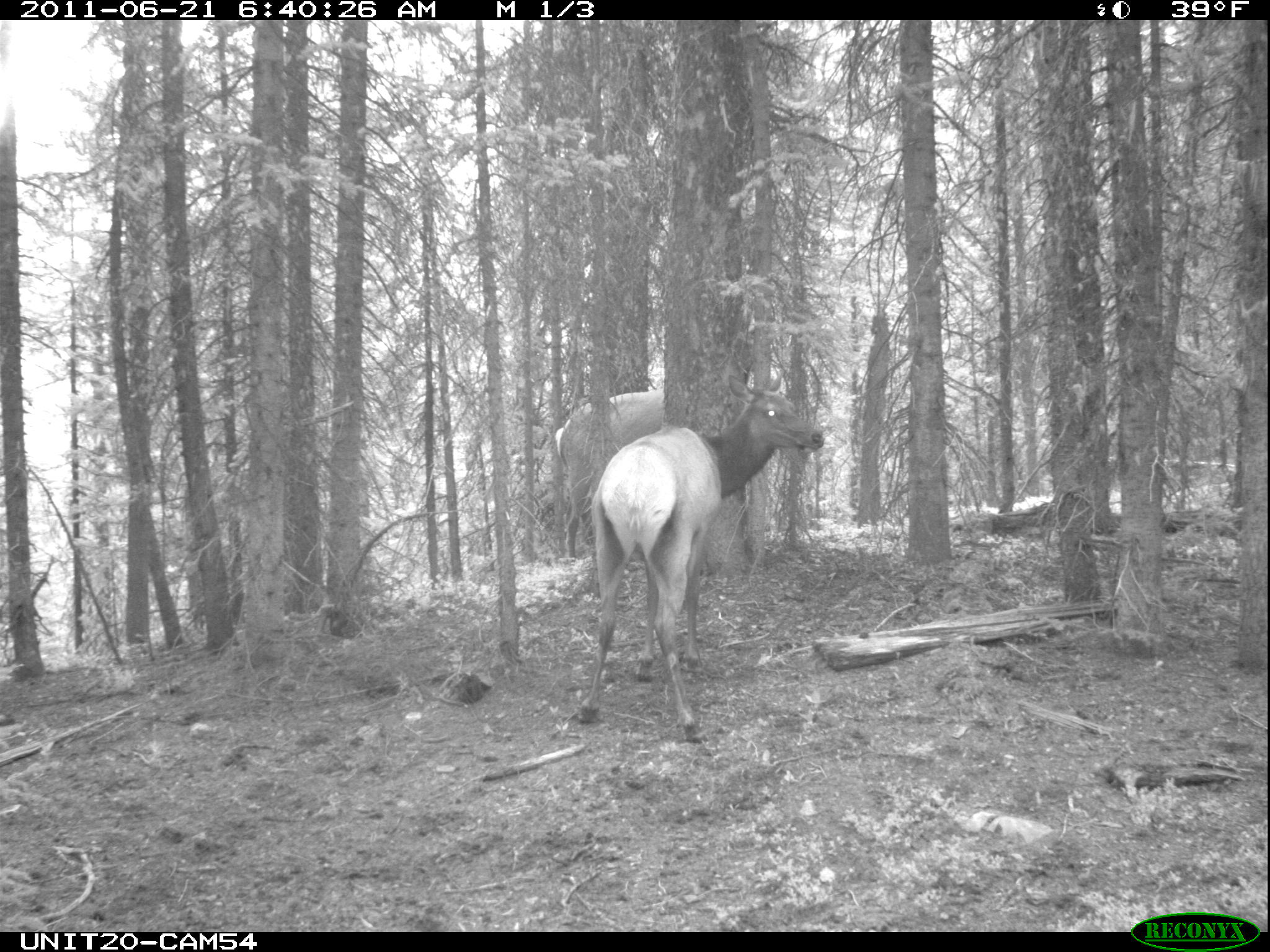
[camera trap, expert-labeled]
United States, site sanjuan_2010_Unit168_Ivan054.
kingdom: Animalia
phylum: Chordata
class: Mammalia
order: Artiodactyla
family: Cervidae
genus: Cervus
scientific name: Cervus elaphus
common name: red deer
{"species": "Cervus elaphus (red deer)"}